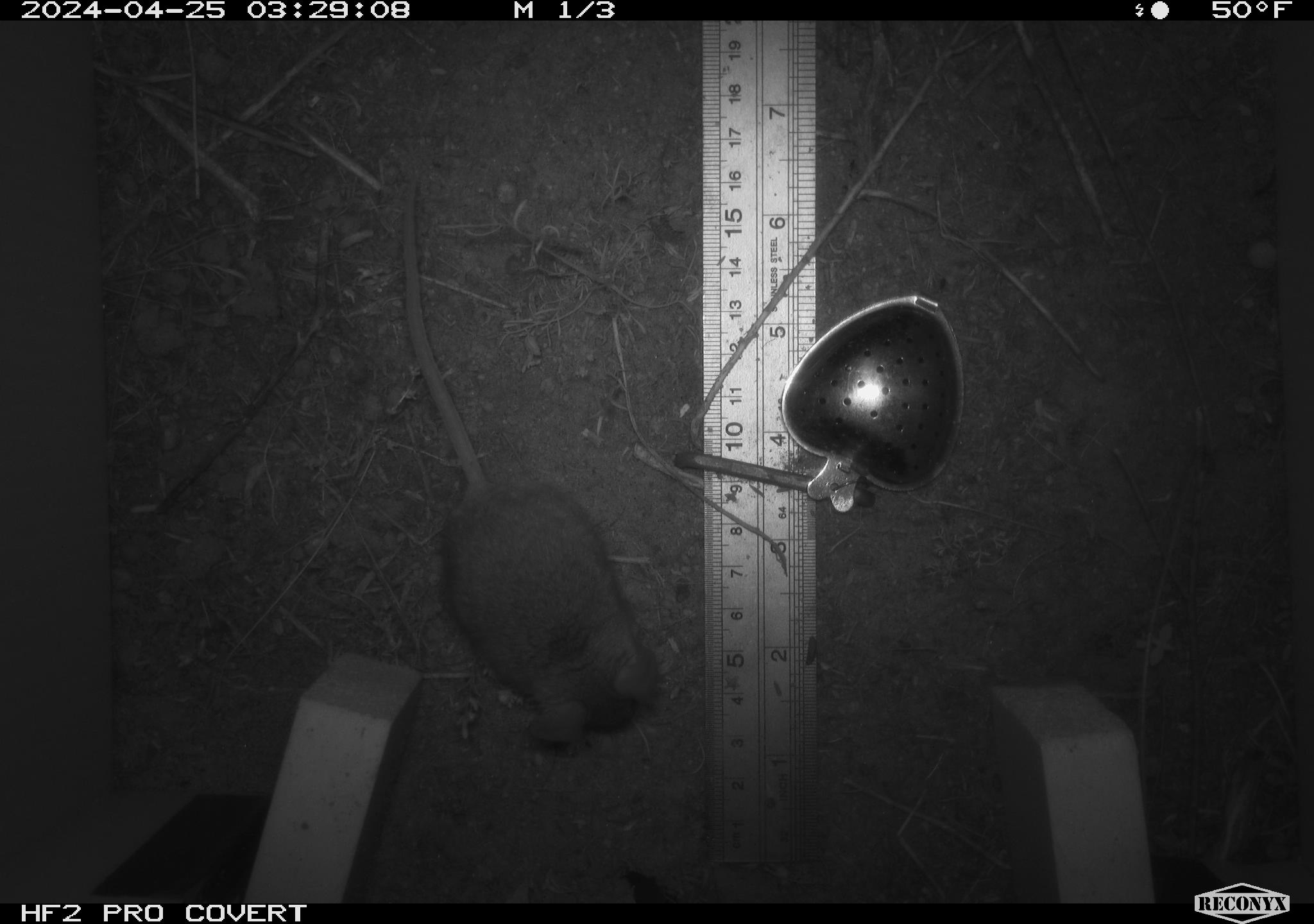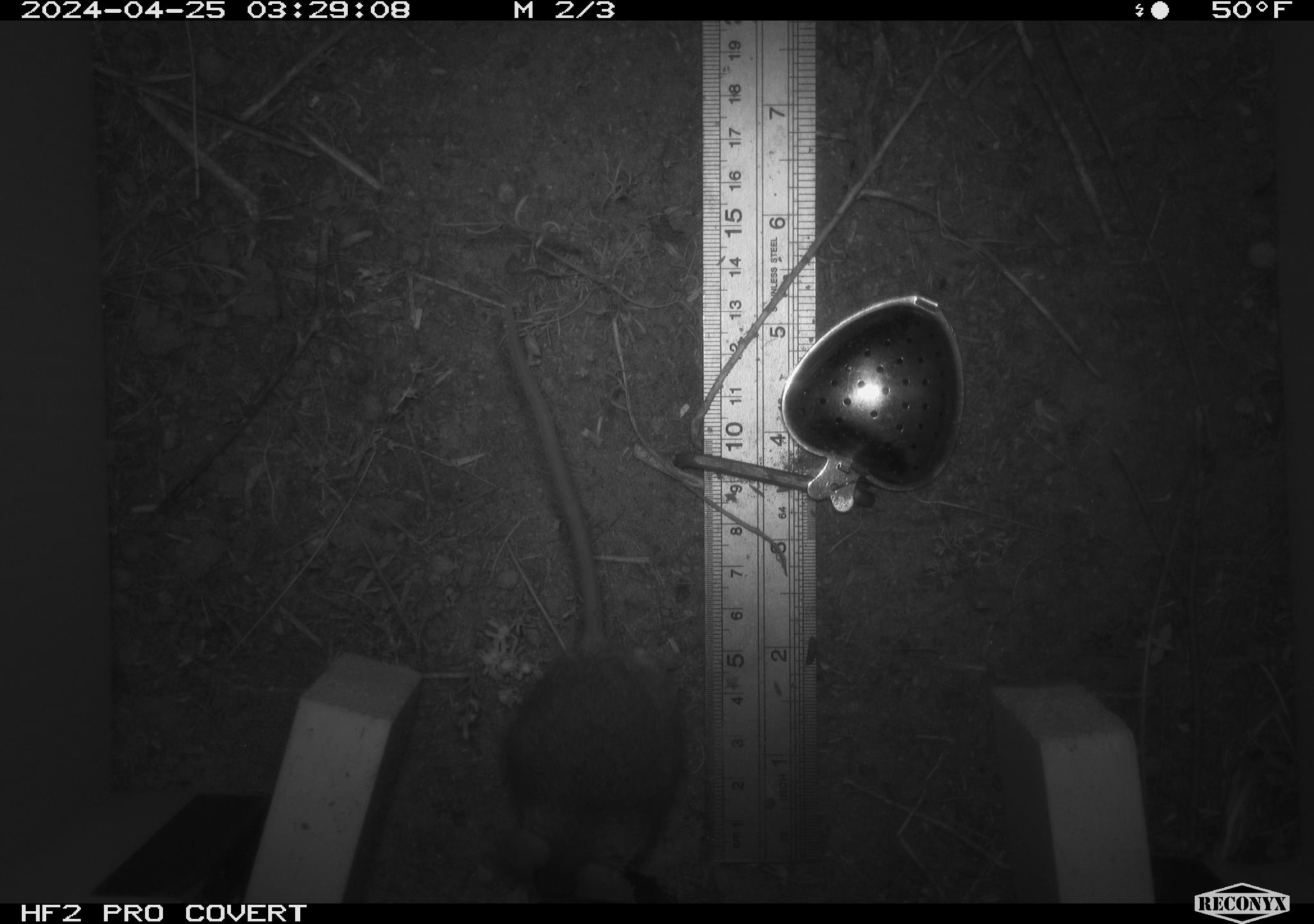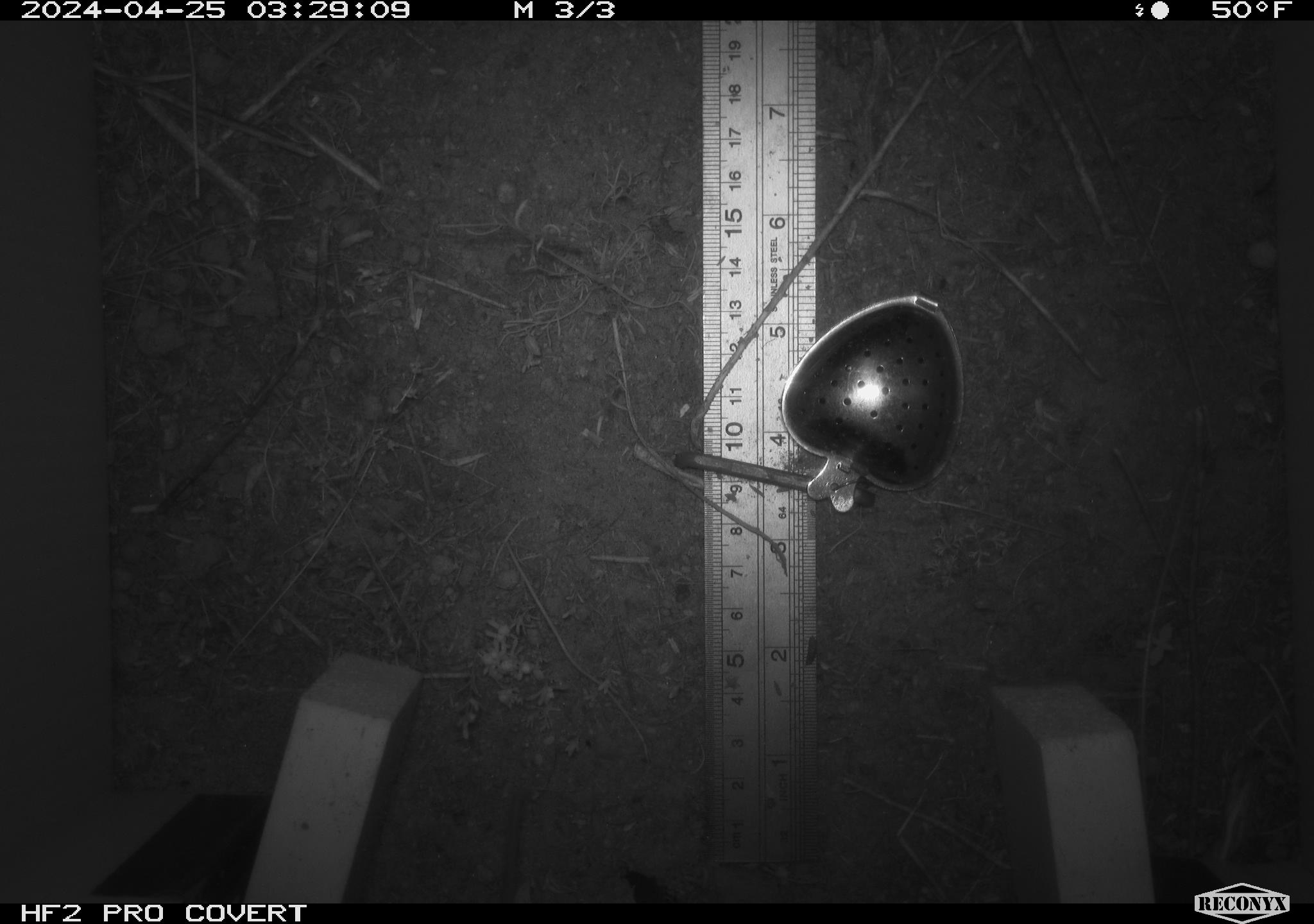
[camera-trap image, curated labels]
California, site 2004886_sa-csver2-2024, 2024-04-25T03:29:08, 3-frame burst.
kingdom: Animalia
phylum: Chordata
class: Mammalia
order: Rodentia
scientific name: Rodentia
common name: rodent